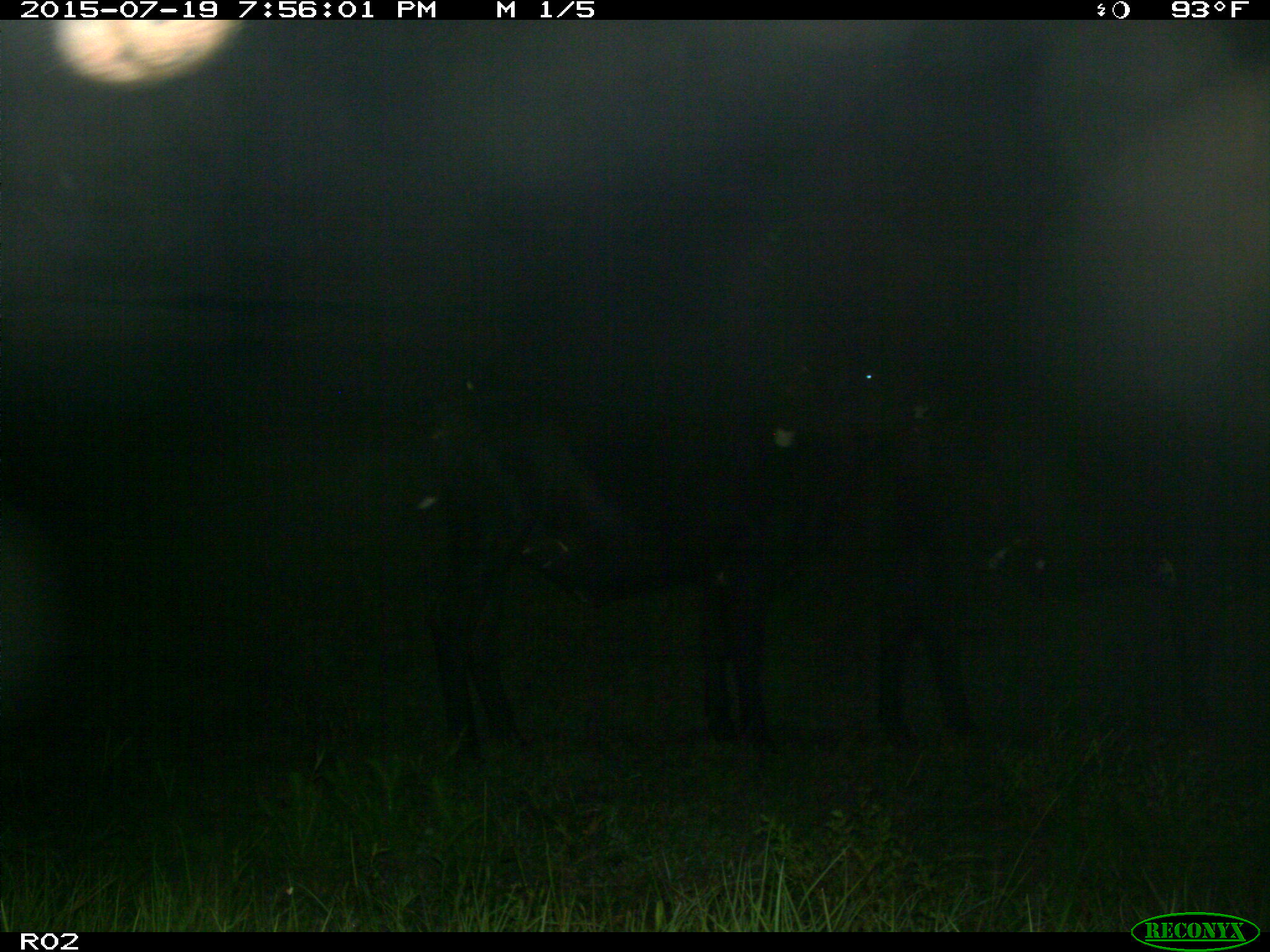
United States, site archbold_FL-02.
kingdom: Animalia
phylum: Chordata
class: Mammalia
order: Artiodactyla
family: Bovidae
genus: Bos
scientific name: Bos taurus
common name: domestic cow